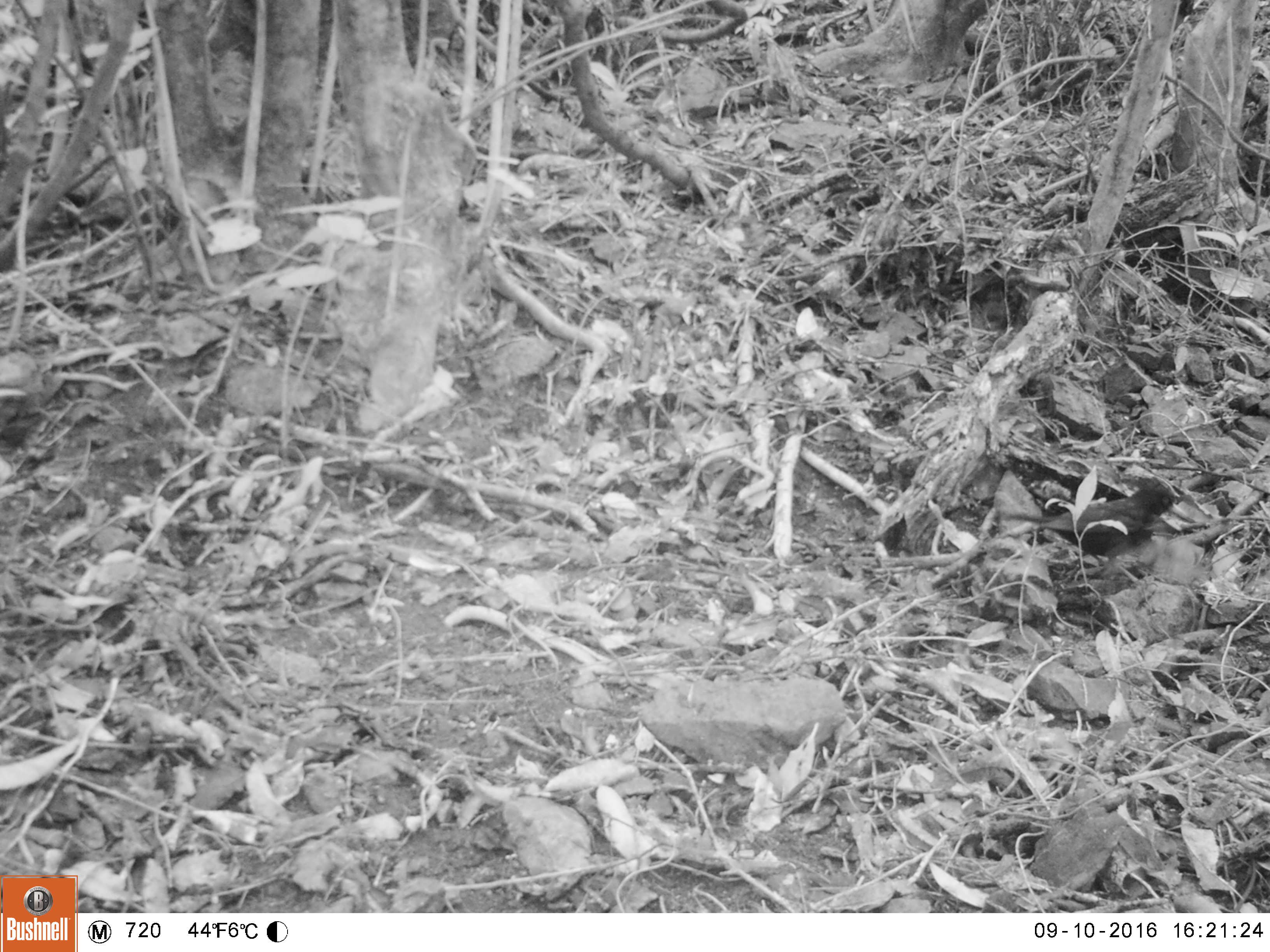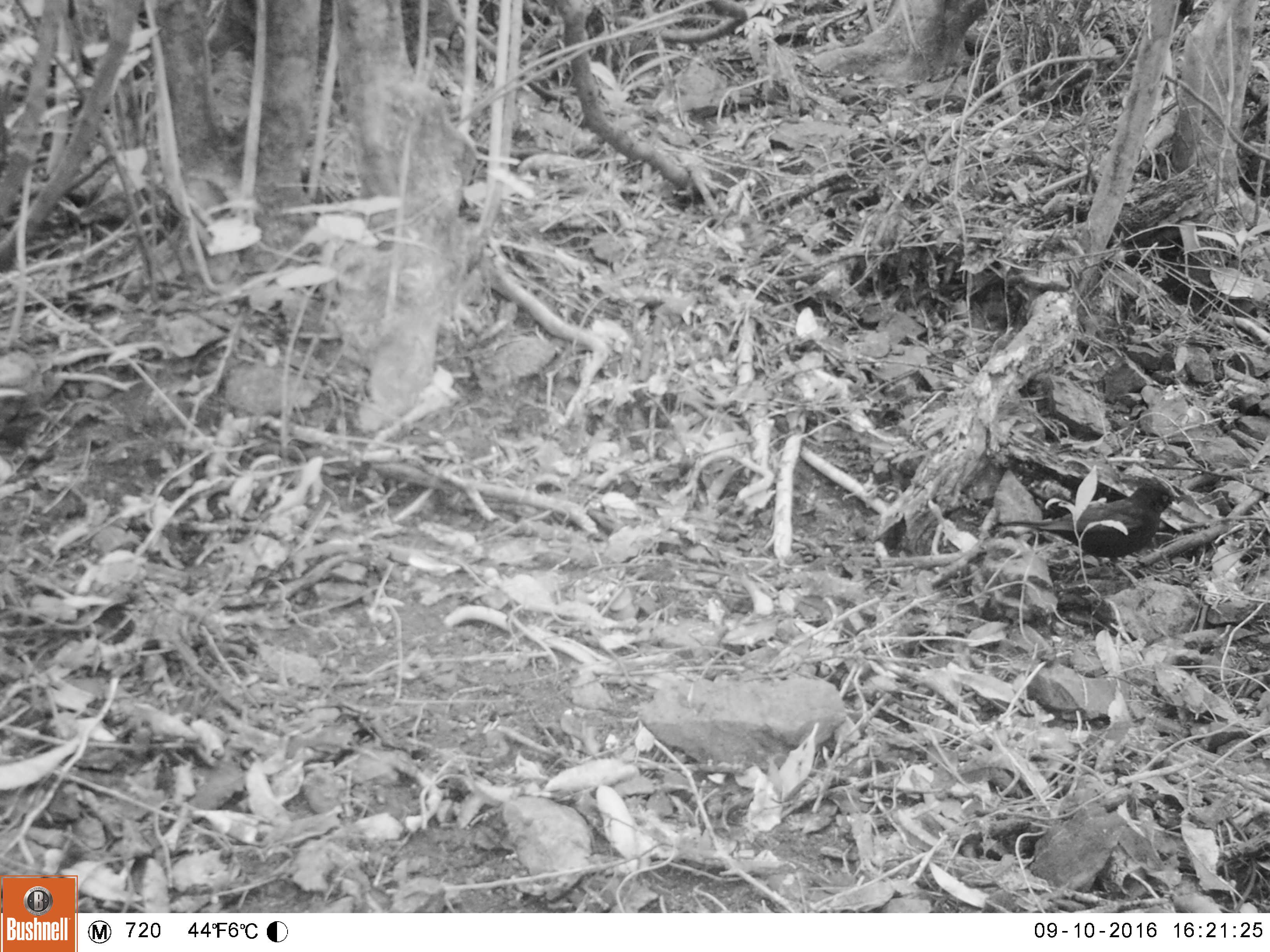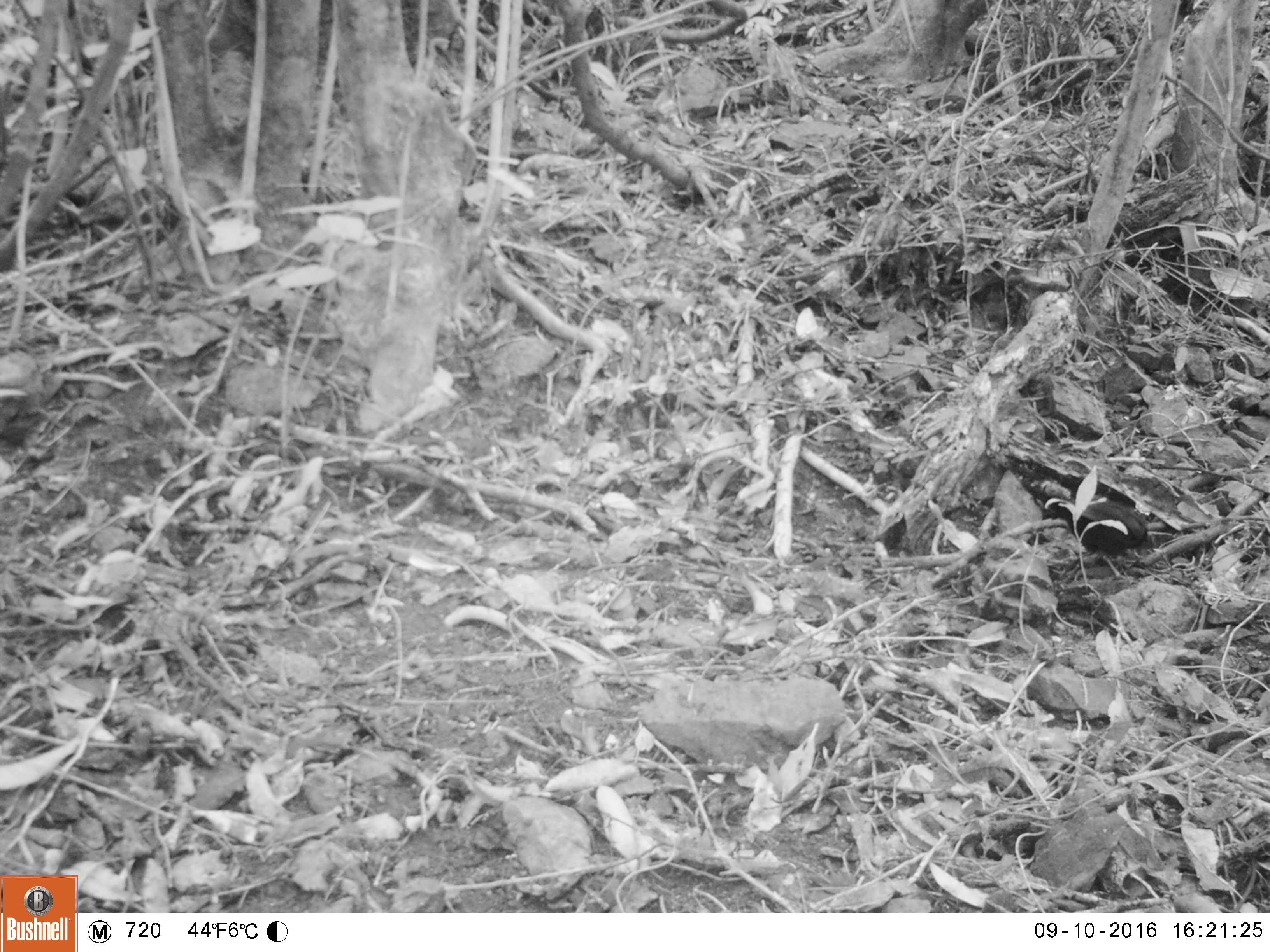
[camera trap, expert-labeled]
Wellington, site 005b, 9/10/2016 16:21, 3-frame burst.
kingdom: Animalia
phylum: Chordata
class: Aves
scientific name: Aves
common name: bird